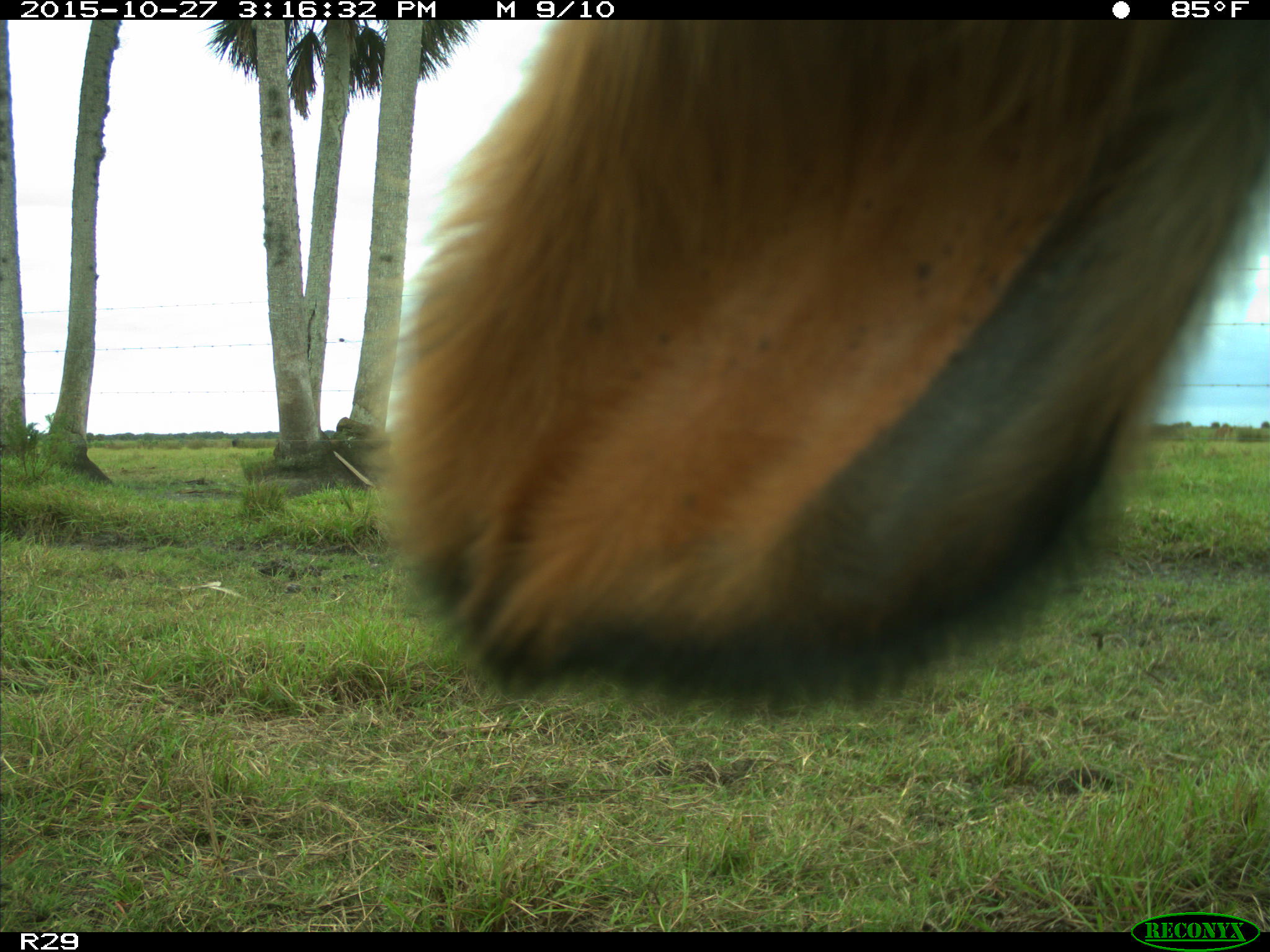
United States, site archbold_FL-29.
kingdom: Animalia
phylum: Chordata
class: Mammalia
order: Artiodactyla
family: Bovidae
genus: Bos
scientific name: Bos taurus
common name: domestic cow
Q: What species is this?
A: Bos taurus (domestic cow).